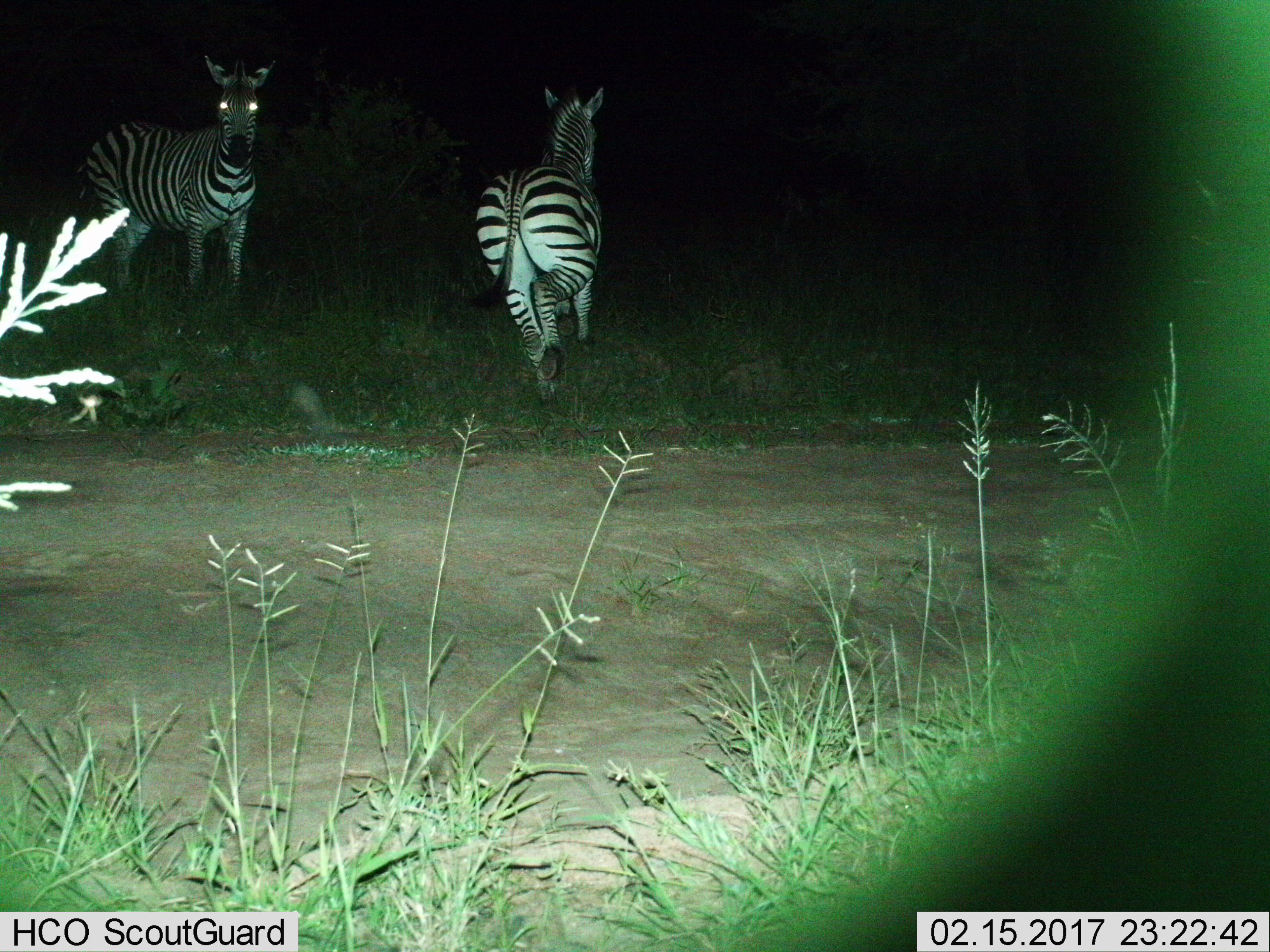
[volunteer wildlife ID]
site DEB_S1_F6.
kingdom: Animalia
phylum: Chordata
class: Mammalia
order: Perissodactyla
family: Equidae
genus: Equus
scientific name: Equus quagga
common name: plains zebra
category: zebraplains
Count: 2.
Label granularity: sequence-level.